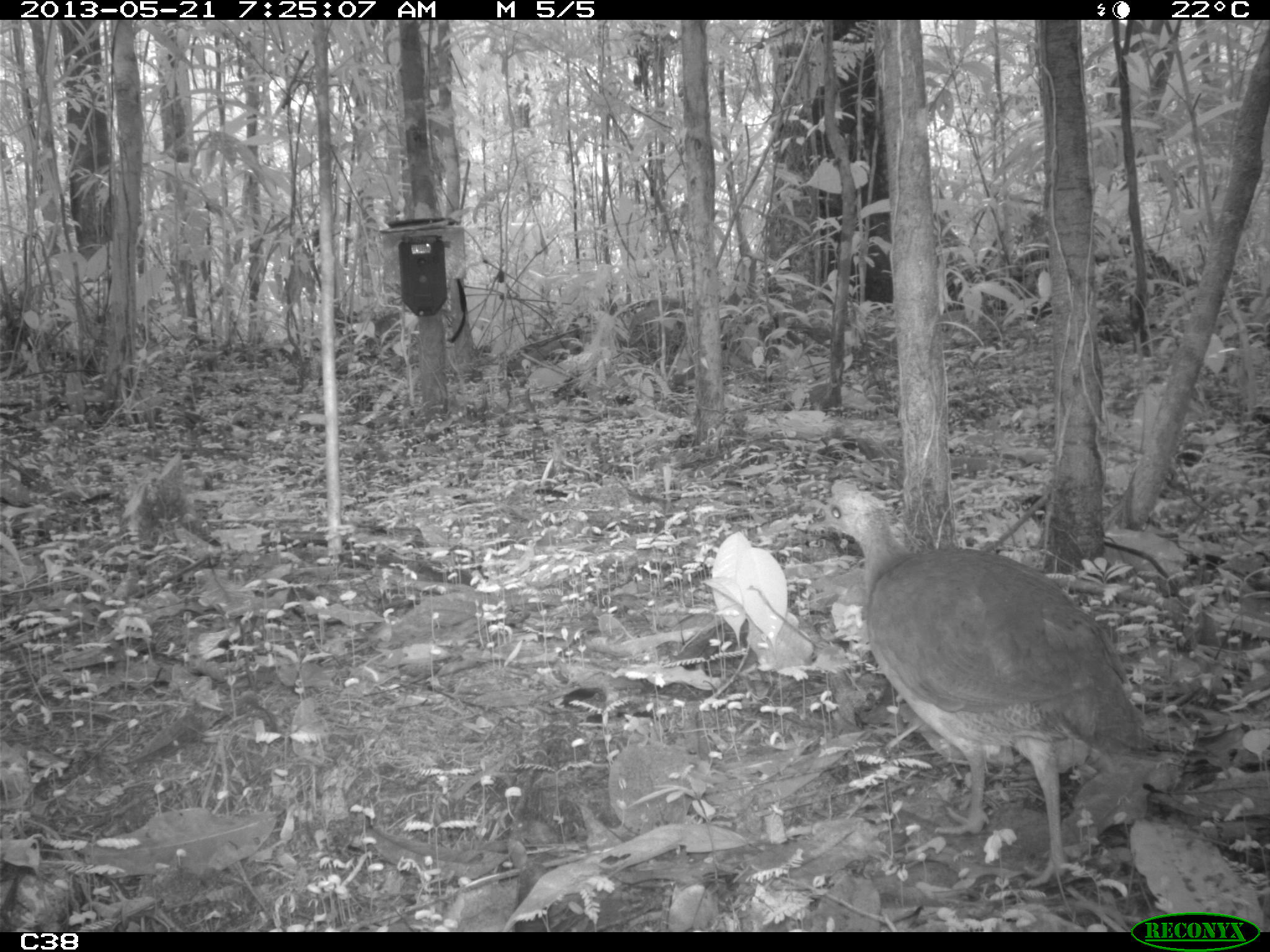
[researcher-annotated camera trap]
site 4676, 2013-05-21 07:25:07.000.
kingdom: Animalia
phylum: Chordata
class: Aves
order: Tinamiformes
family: Tinamidae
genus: Tinamus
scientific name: Tinamus major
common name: great tinamou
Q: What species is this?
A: Tinamus major (great tinamou).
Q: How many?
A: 1.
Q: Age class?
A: Adult.